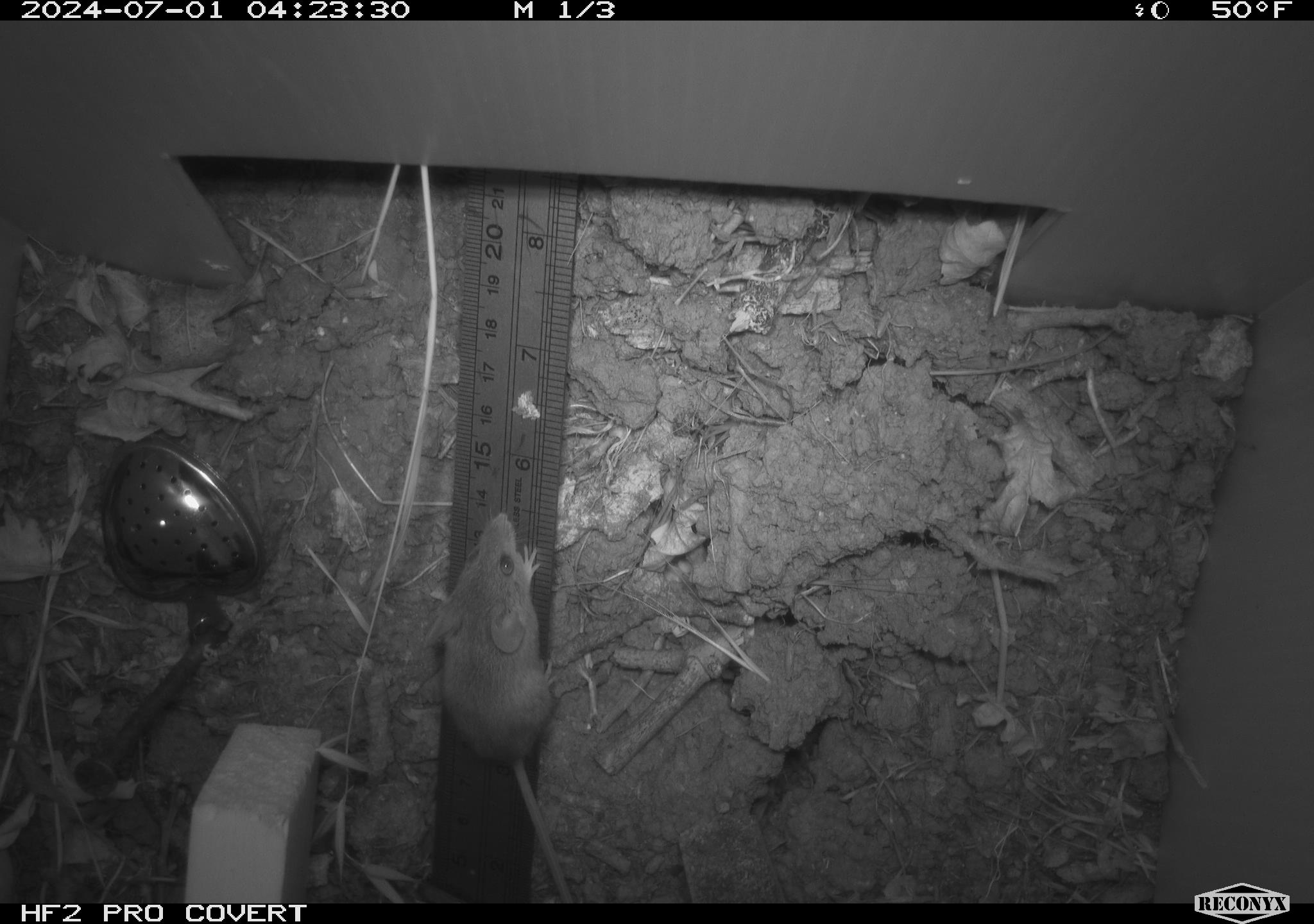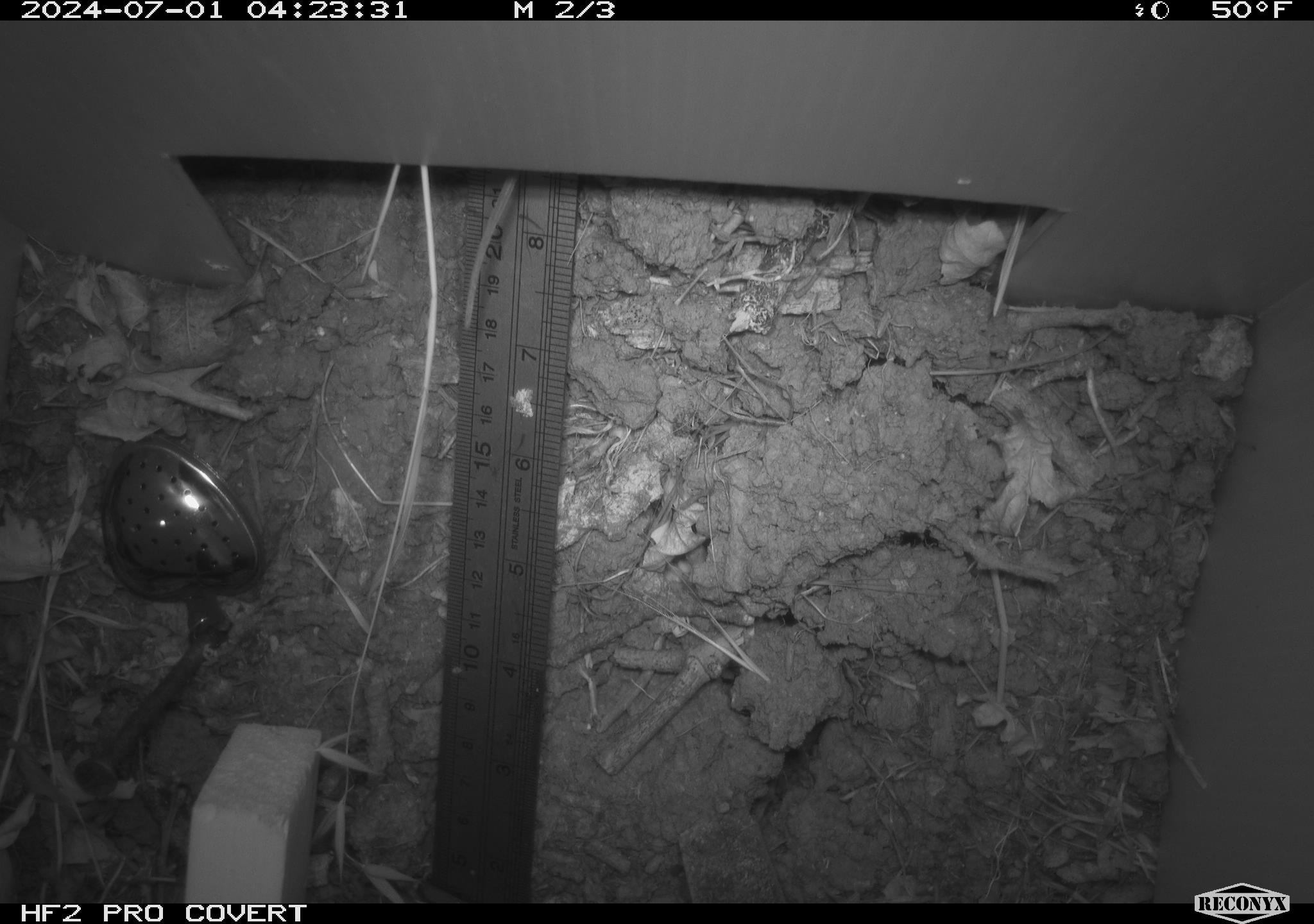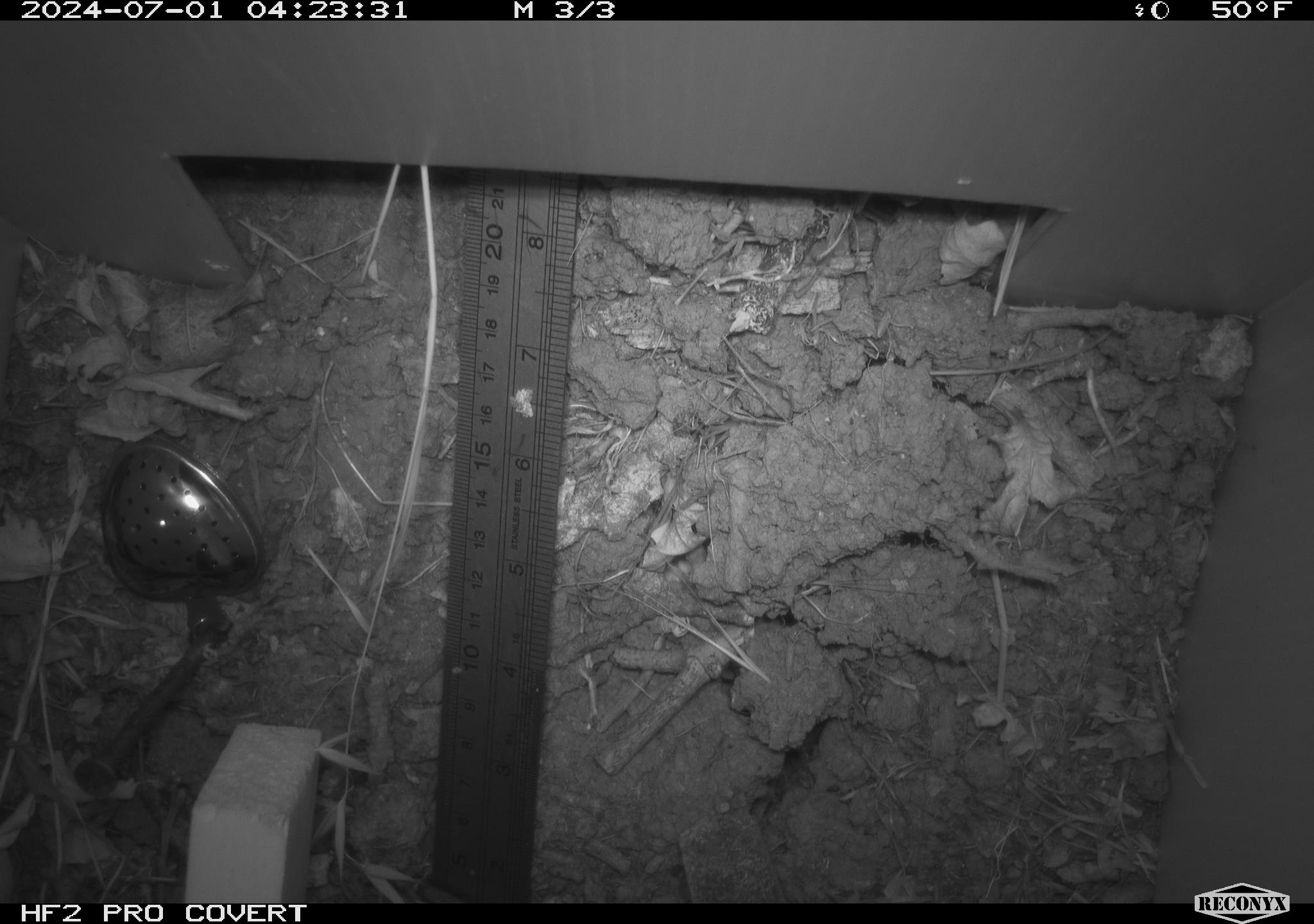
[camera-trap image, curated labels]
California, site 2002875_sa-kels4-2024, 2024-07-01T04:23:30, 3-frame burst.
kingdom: Animalia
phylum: Chordata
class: Mammalia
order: Rodentia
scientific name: Rodentia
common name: rodent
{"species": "rodent (Rodentia)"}